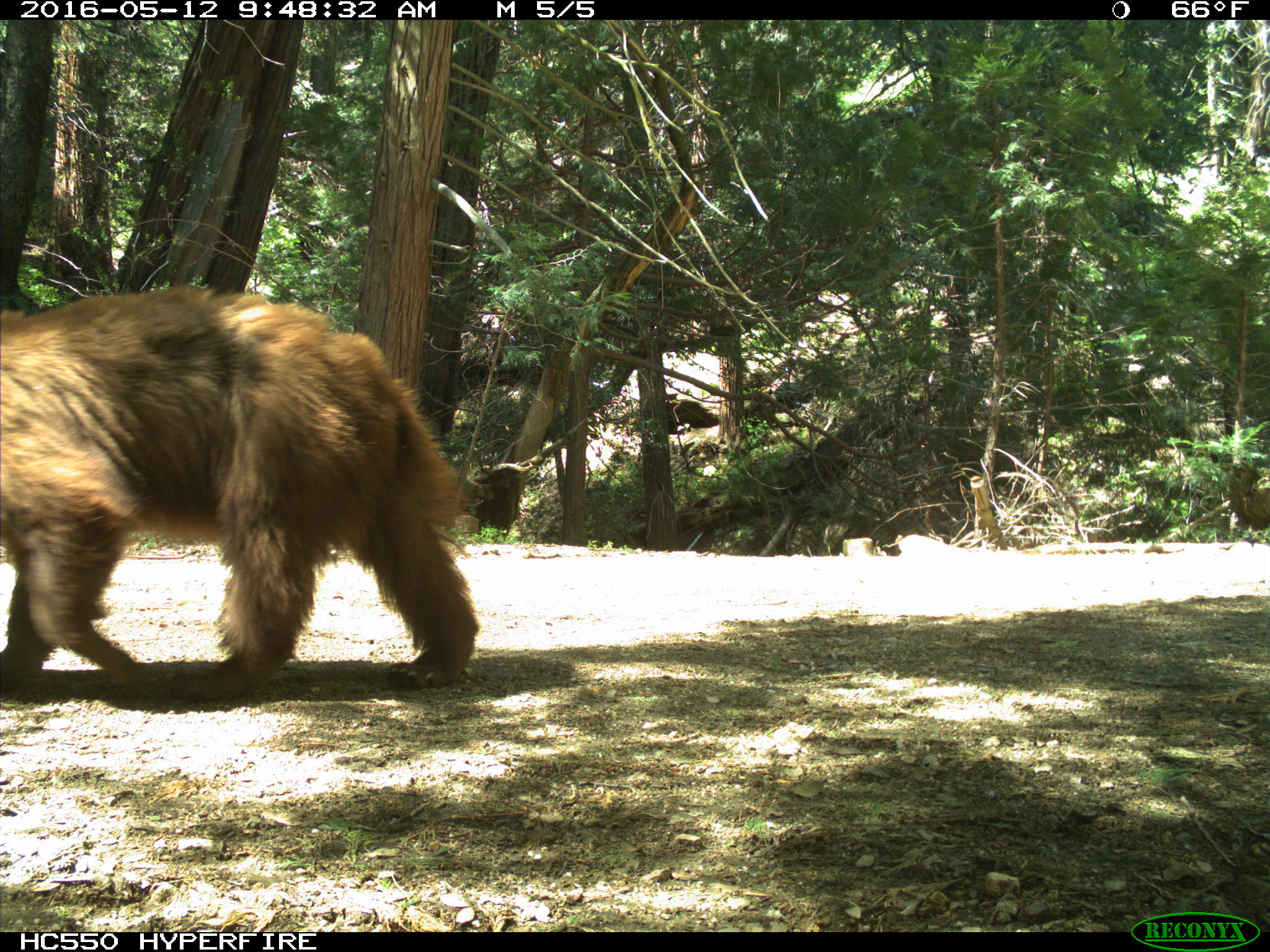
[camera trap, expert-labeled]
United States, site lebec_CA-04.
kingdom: Animalia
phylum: Chordata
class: Mammalia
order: Carnivora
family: Ursidae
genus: Ursus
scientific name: Ursus americanus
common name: american black bear